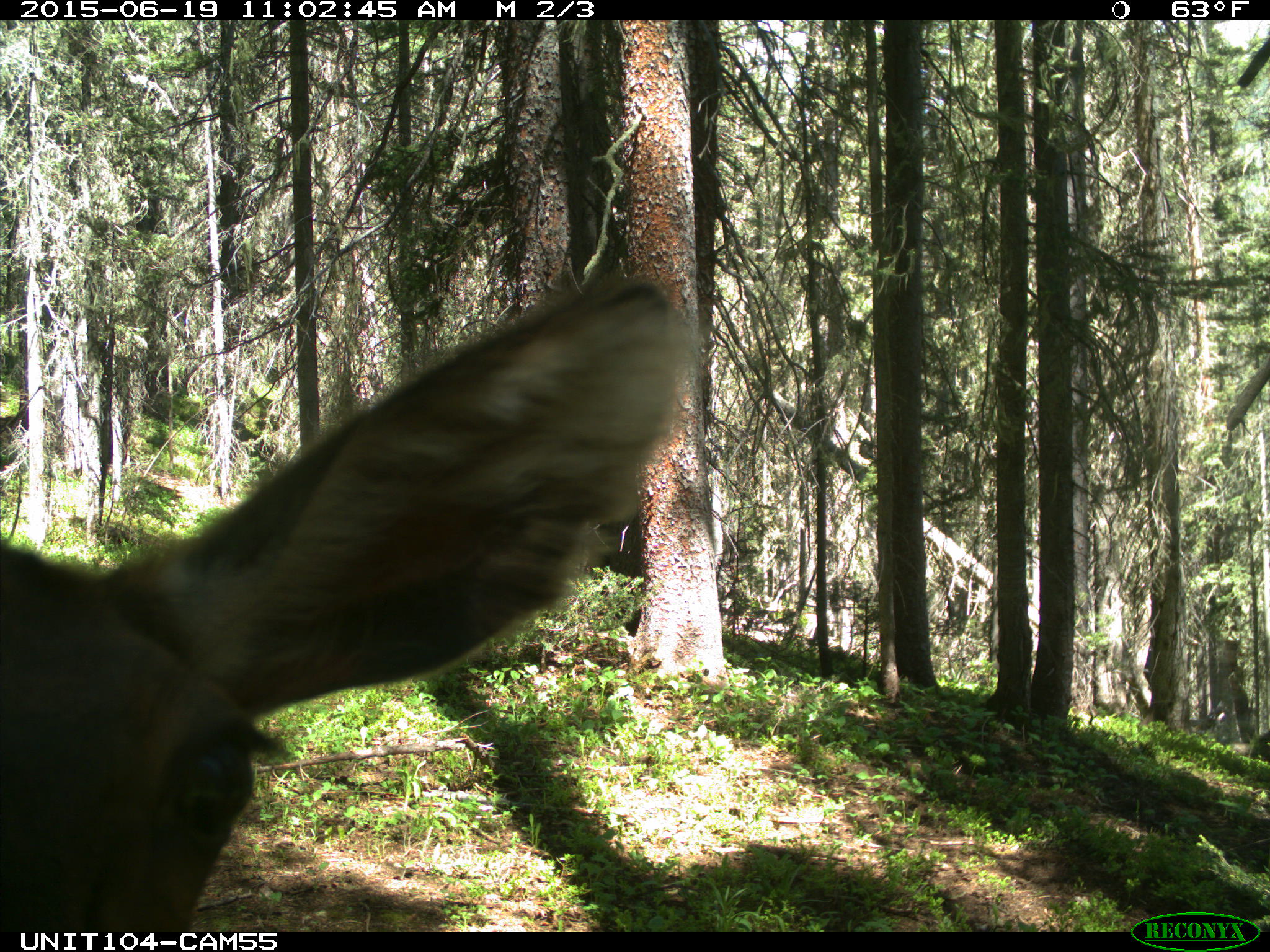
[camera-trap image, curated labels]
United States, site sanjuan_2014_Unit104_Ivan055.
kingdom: Animalia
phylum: Chordata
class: Mammalia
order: Artiodactyla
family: Cervidae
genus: Cervus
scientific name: Cervus elaphus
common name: red deer